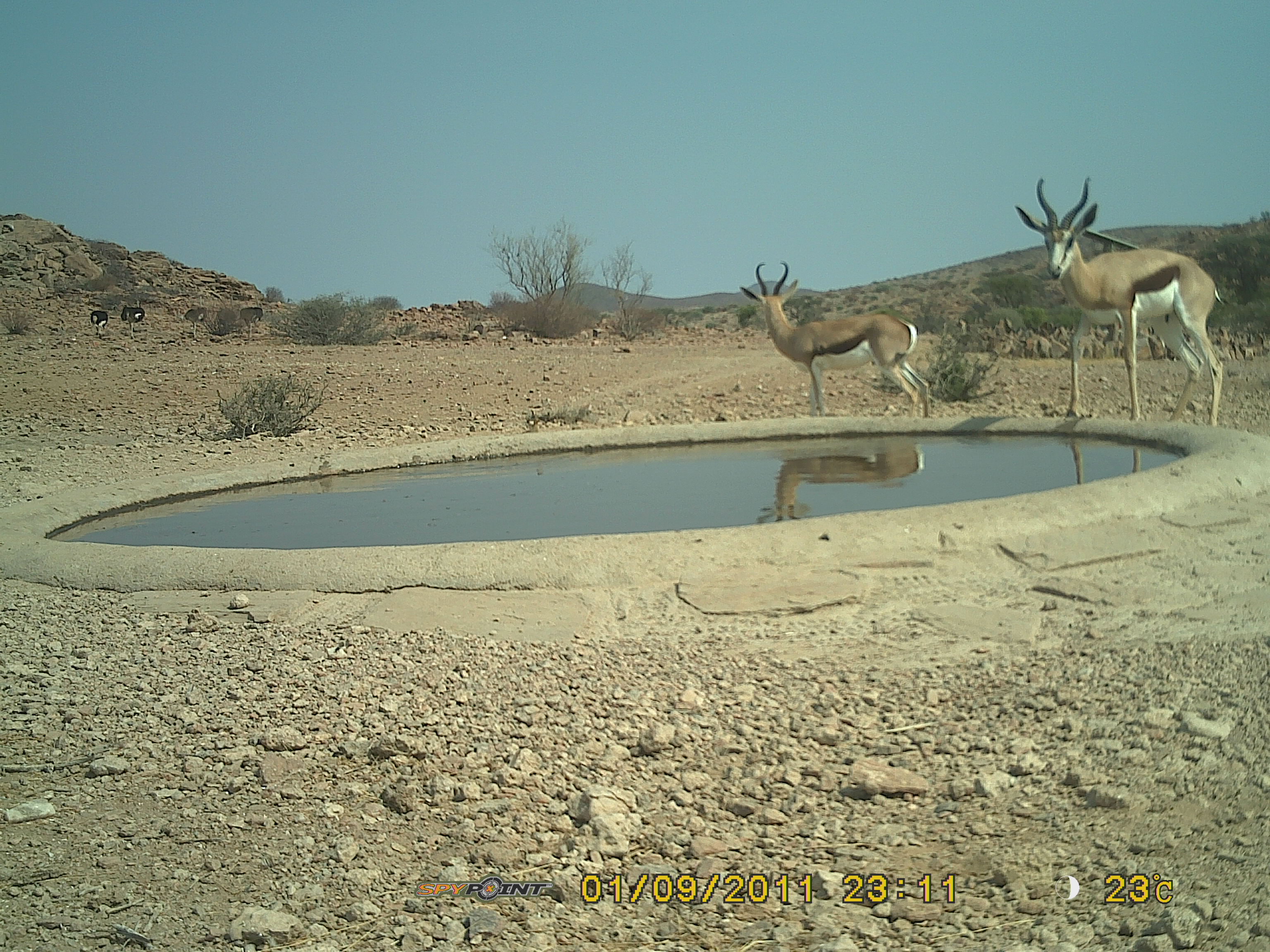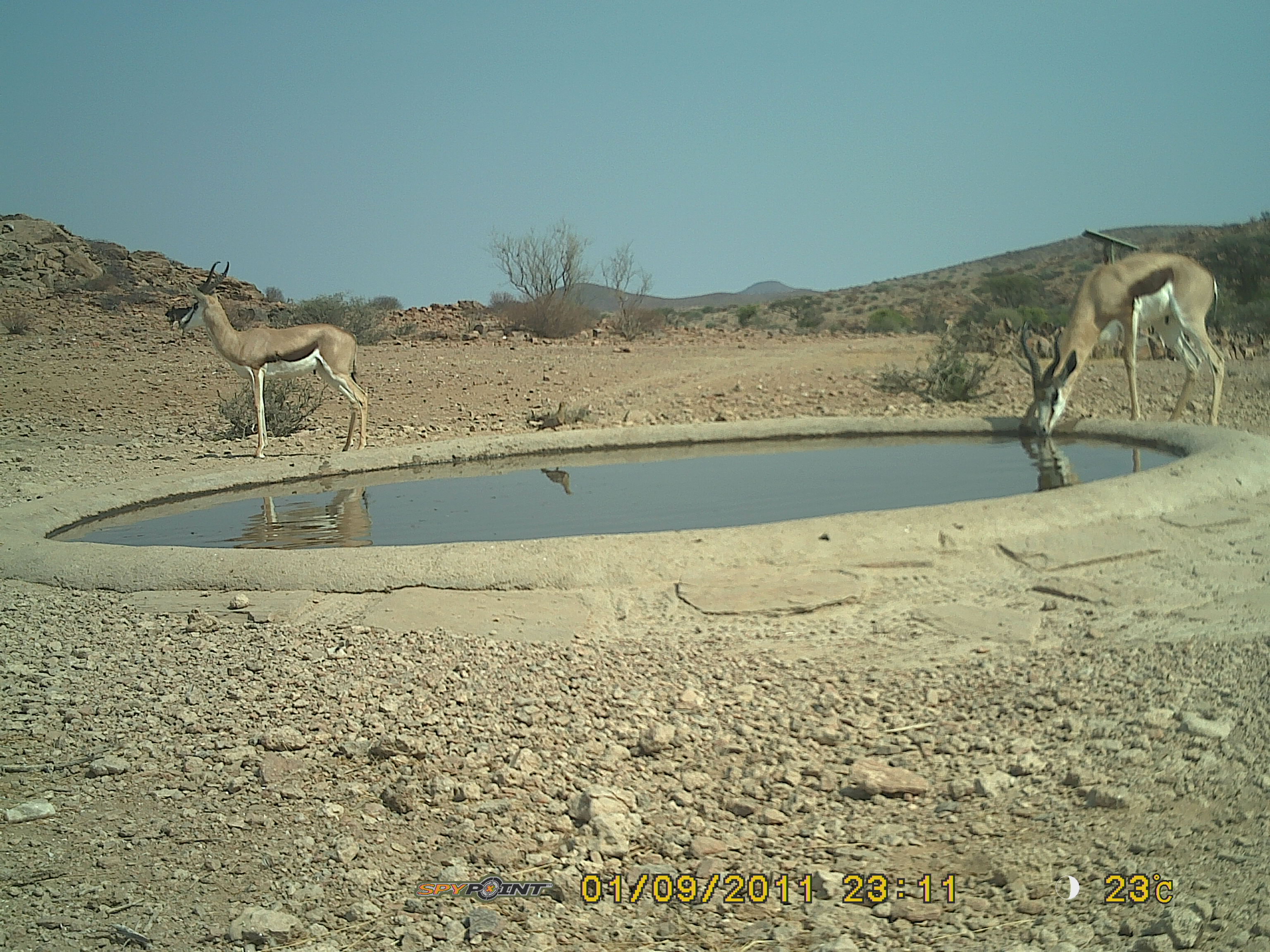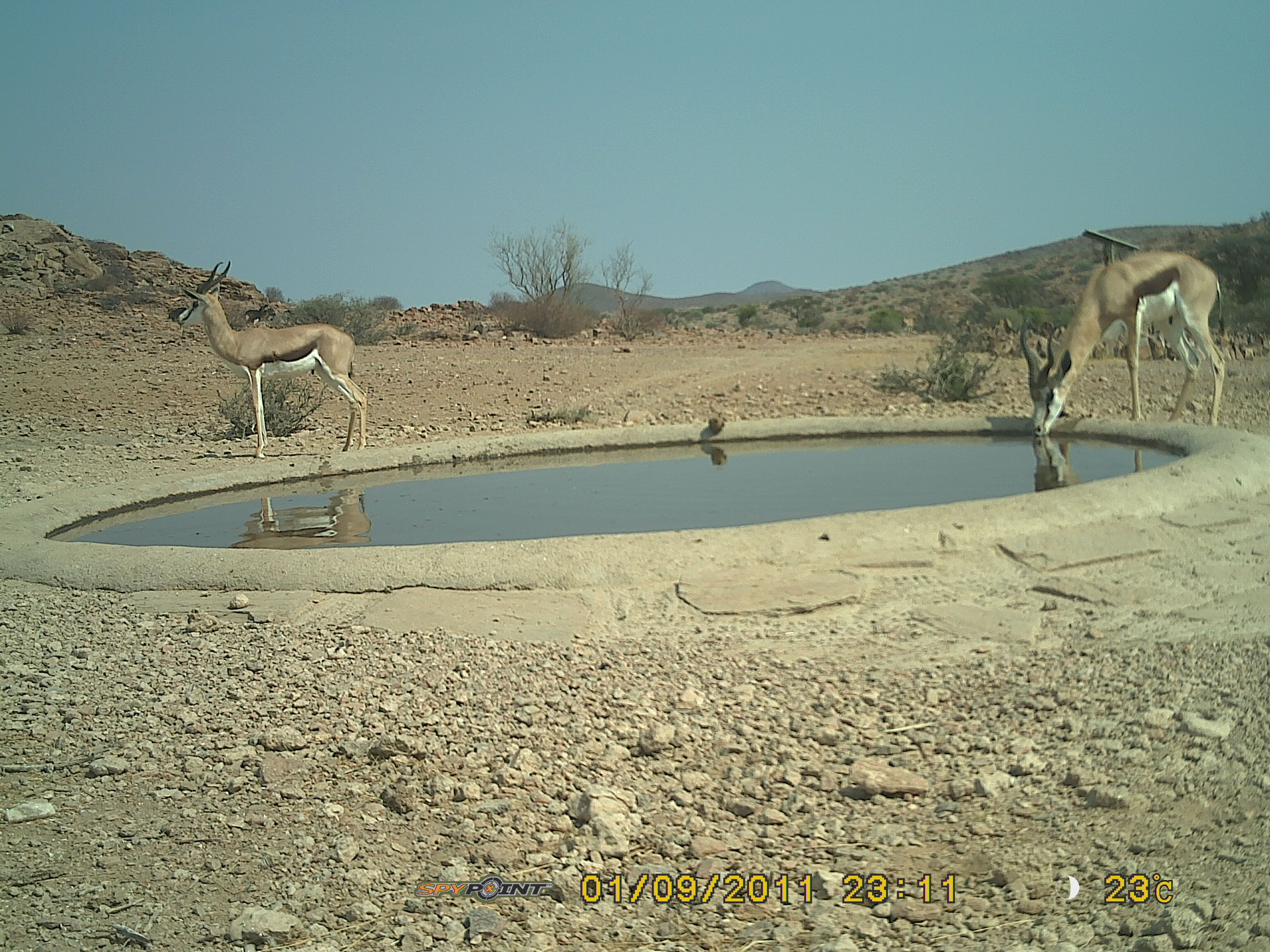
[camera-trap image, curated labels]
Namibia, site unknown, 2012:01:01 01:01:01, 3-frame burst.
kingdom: Animalia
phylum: Chordata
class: Mammalia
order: Artiodactyla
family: Bovidae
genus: Antidorcas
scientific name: Antidorcas marsupialis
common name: springbok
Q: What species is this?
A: Antidorcas marsupialis (springbok).